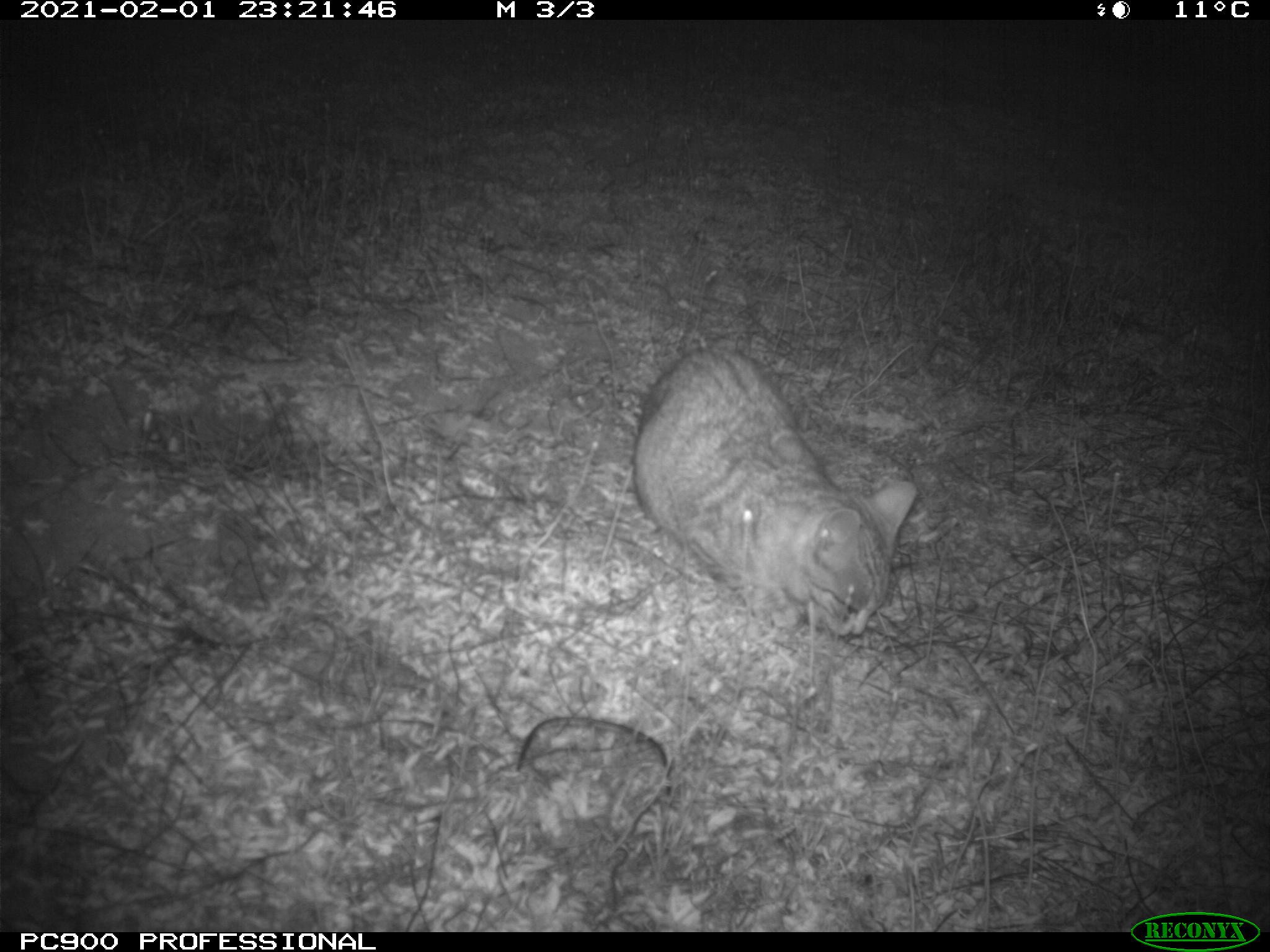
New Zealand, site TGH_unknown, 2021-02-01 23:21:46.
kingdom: Animalia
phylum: Chordata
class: Mammalia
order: Carnivora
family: Felidae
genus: Felis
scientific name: Felis catus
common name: domestic cat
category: cat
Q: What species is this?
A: Cat (domestic cat) (Felis catus).